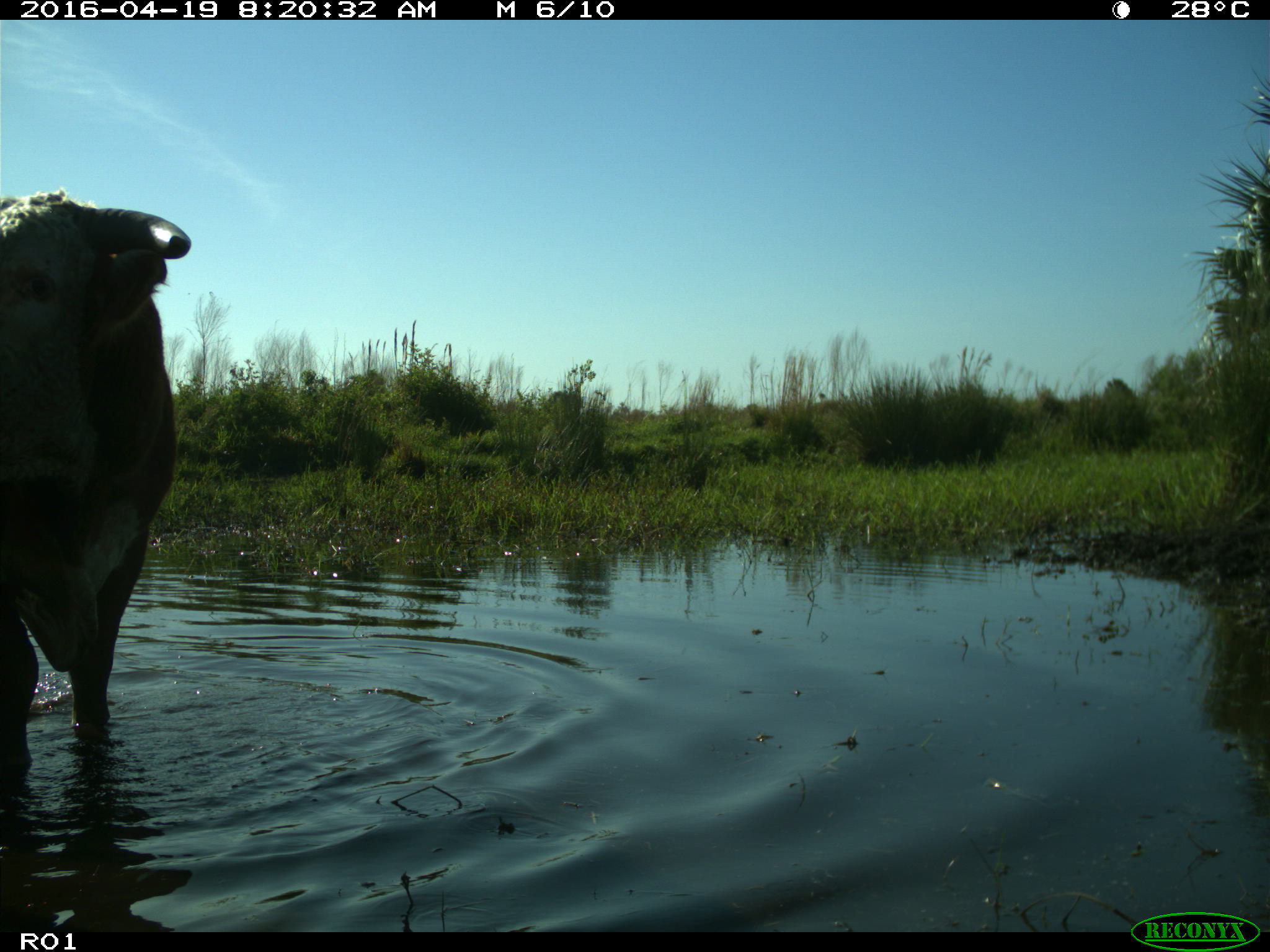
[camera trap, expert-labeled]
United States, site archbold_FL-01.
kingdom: Animalia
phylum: Chordata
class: Mammalia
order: Artiodactyla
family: Bovidae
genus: Bos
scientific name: Bos taurus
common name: domestic cow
Bos taurus (domestic cow).